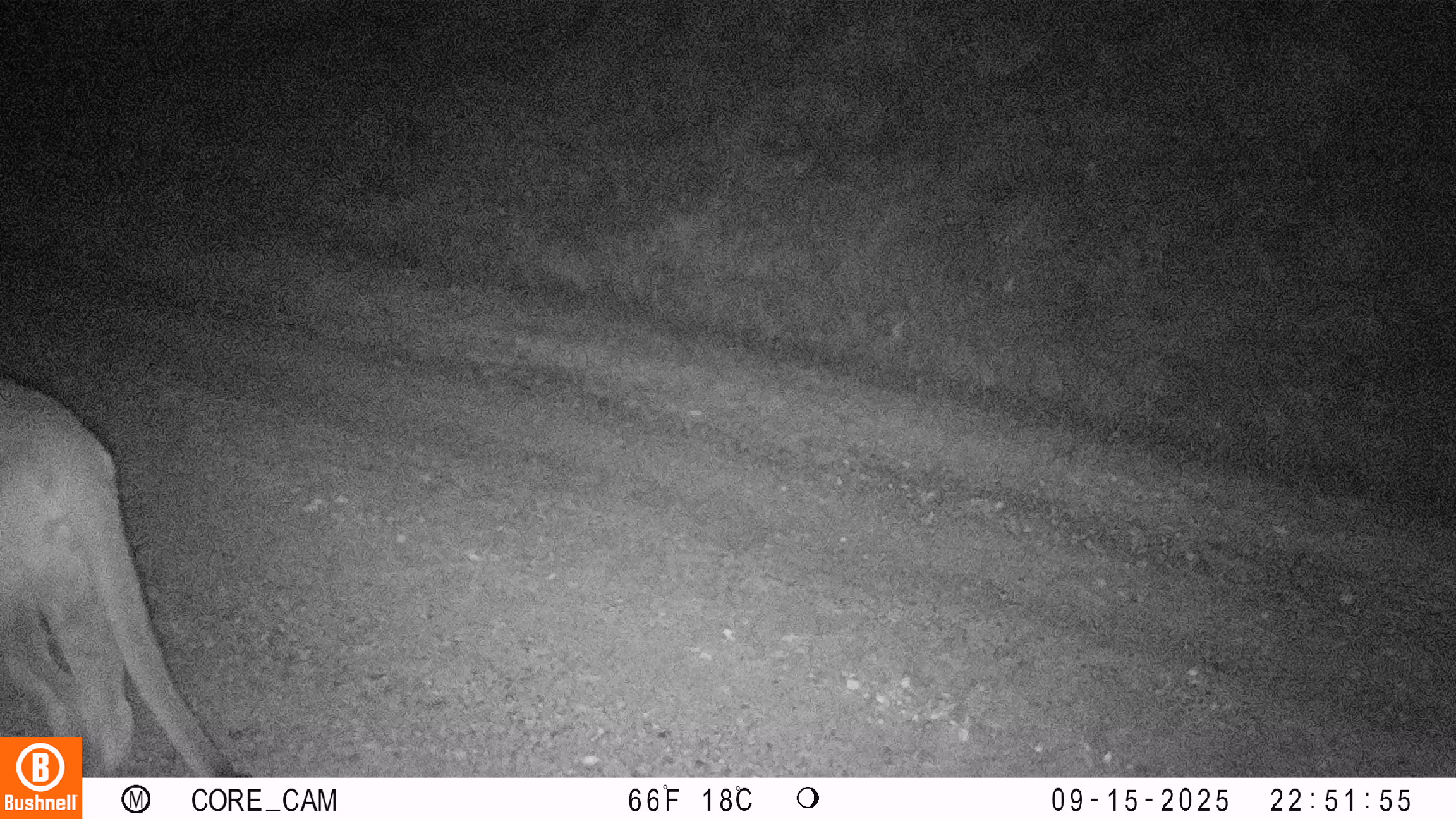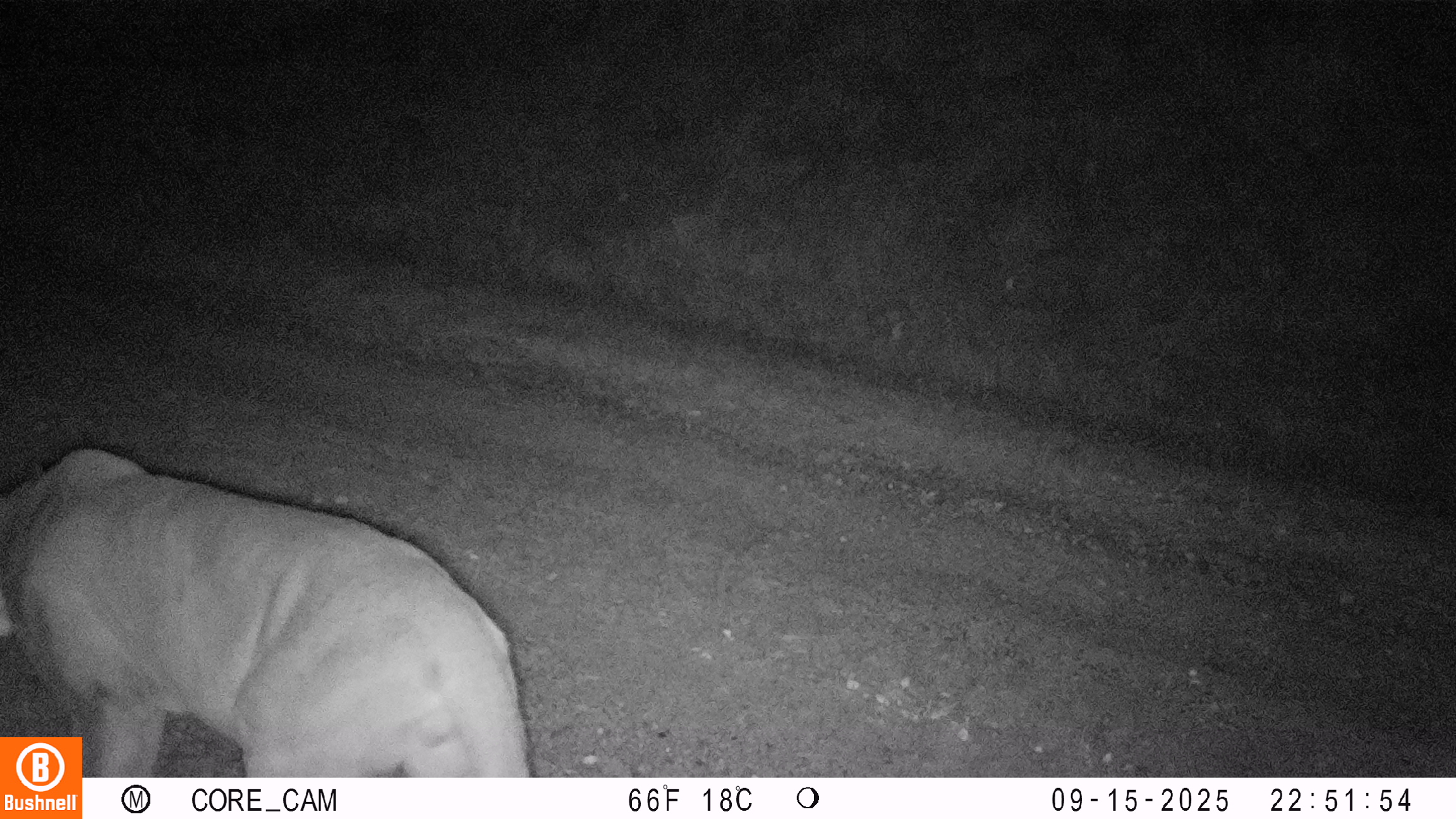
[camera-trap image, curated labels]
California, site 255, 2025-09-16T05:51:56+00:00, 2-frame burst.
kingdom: Animalia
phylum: Chordata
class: Mammalia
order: Carnivora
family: Felidae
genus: Puma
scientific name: Puma concolor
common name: puma